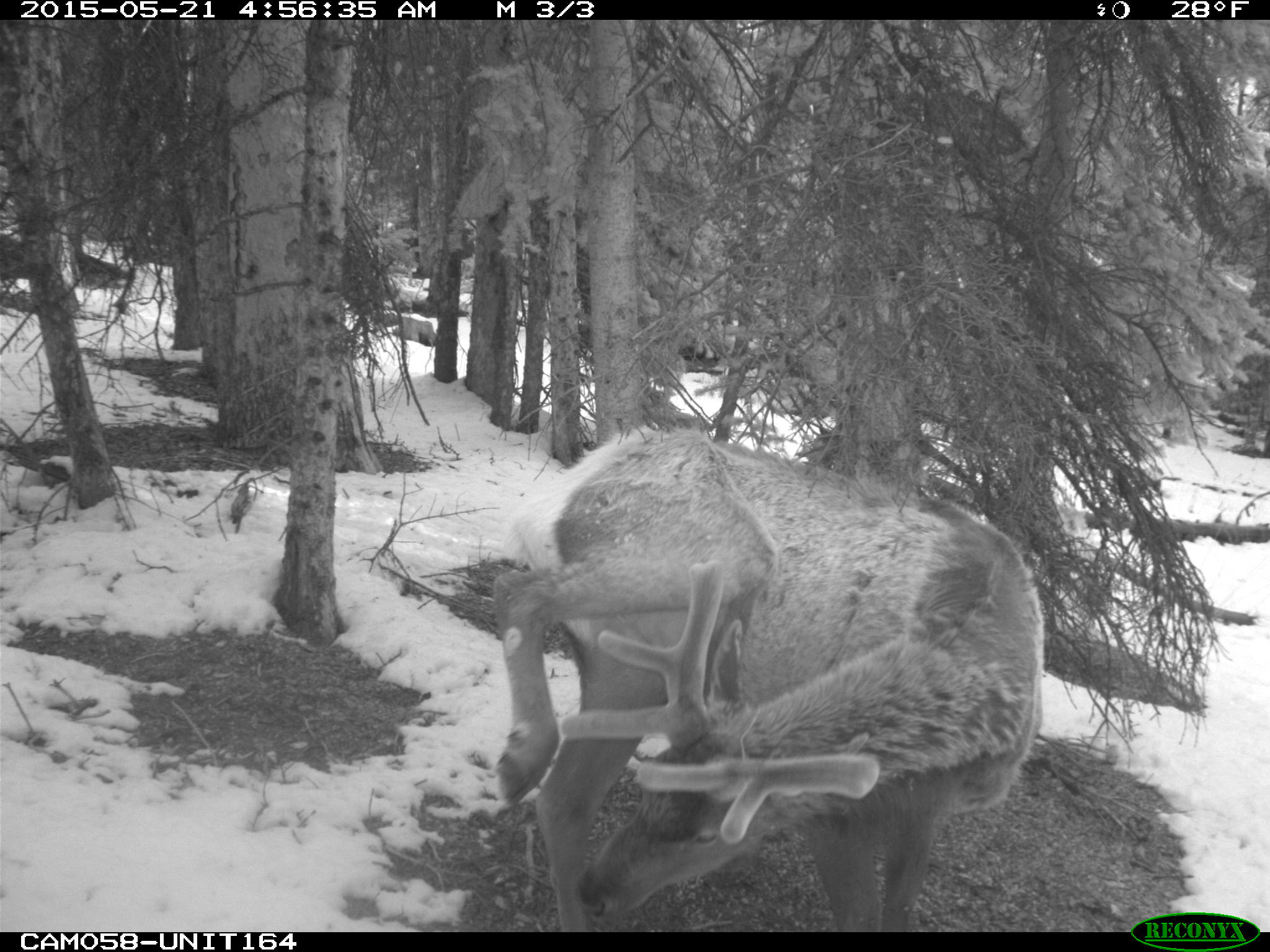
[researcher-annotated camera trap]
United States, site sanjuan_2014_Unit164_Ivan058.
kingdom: Animalia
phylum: Chordata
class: Mammalia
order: Artiodactyla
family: Cervidae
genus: Cervus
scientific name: Cervus elaphus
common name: red deer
Cervus elaphus (red deer).